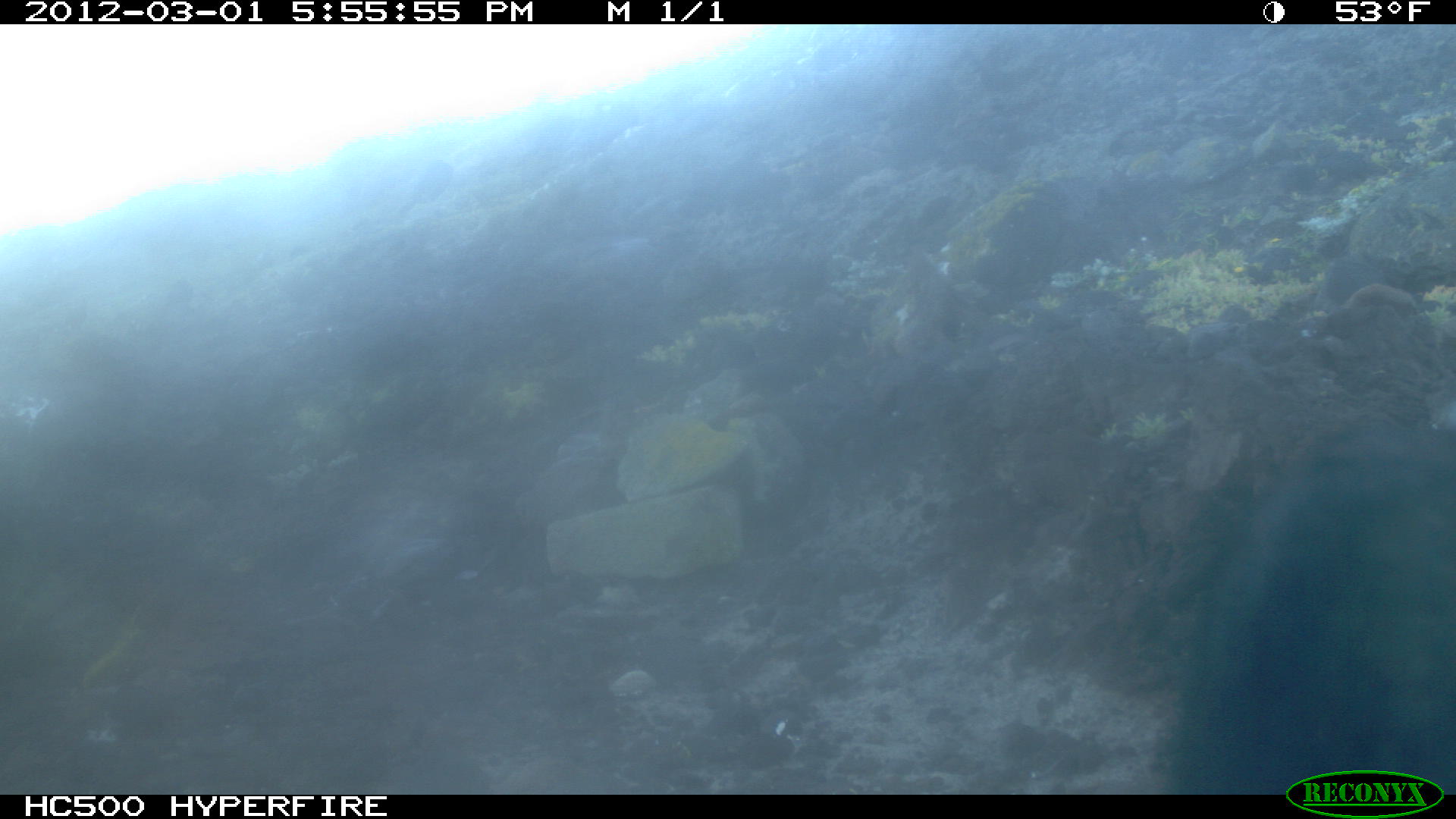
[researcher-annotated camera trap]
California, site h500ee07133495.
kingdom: Animalia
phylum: Chordata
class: Aves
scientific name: Aves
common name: bird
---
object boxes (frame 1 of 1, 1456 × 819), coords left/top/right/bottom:
bird: 1148/426/1455/793